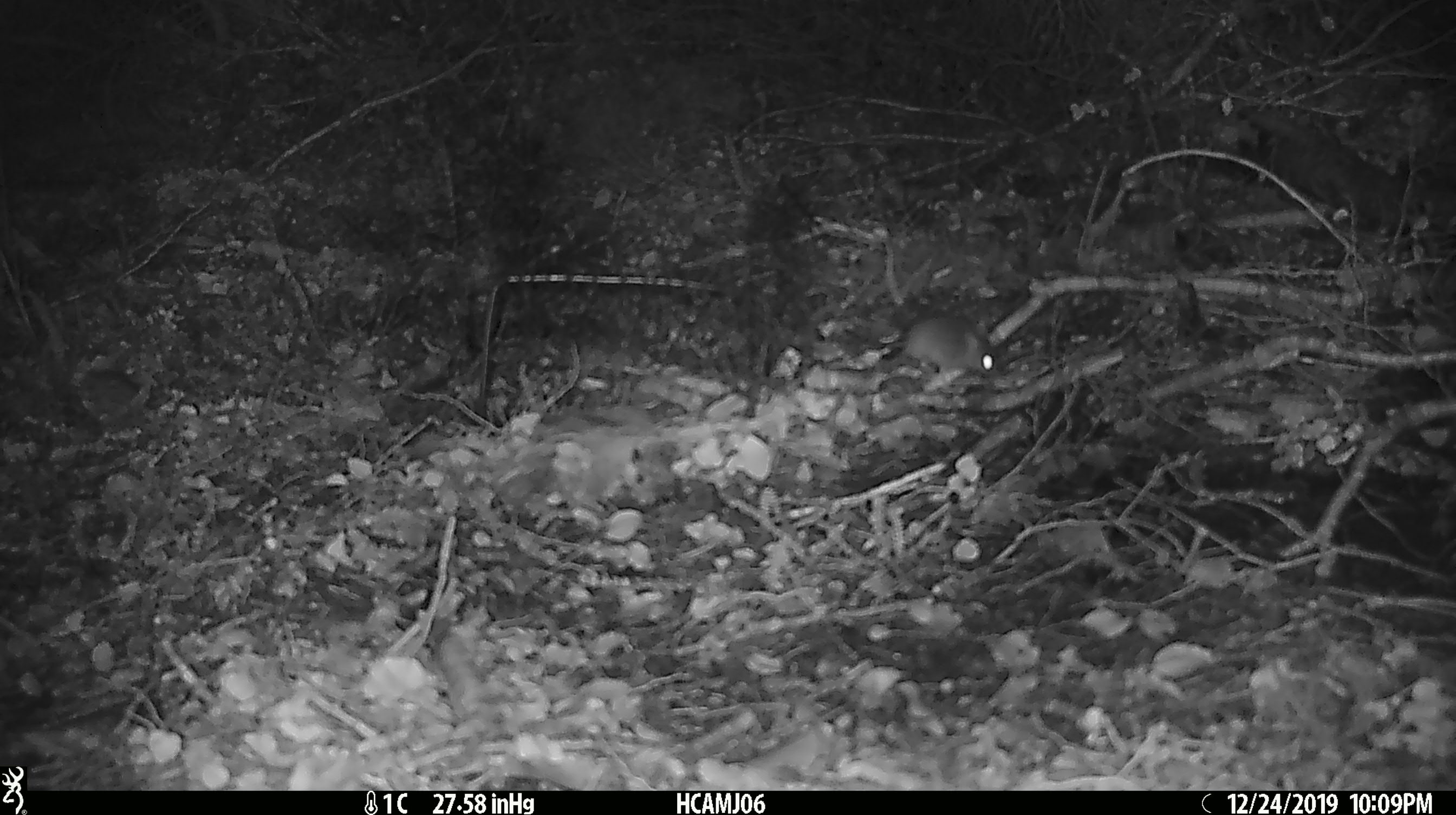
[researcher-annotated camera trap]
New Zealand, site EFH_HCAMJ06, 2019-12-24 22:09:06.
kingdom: Animalia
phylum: Chordata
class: Mammalia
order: Rodentia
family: Muridae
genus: Mus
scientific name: Mus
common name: mouse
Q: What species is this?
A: Mouse (Mus).